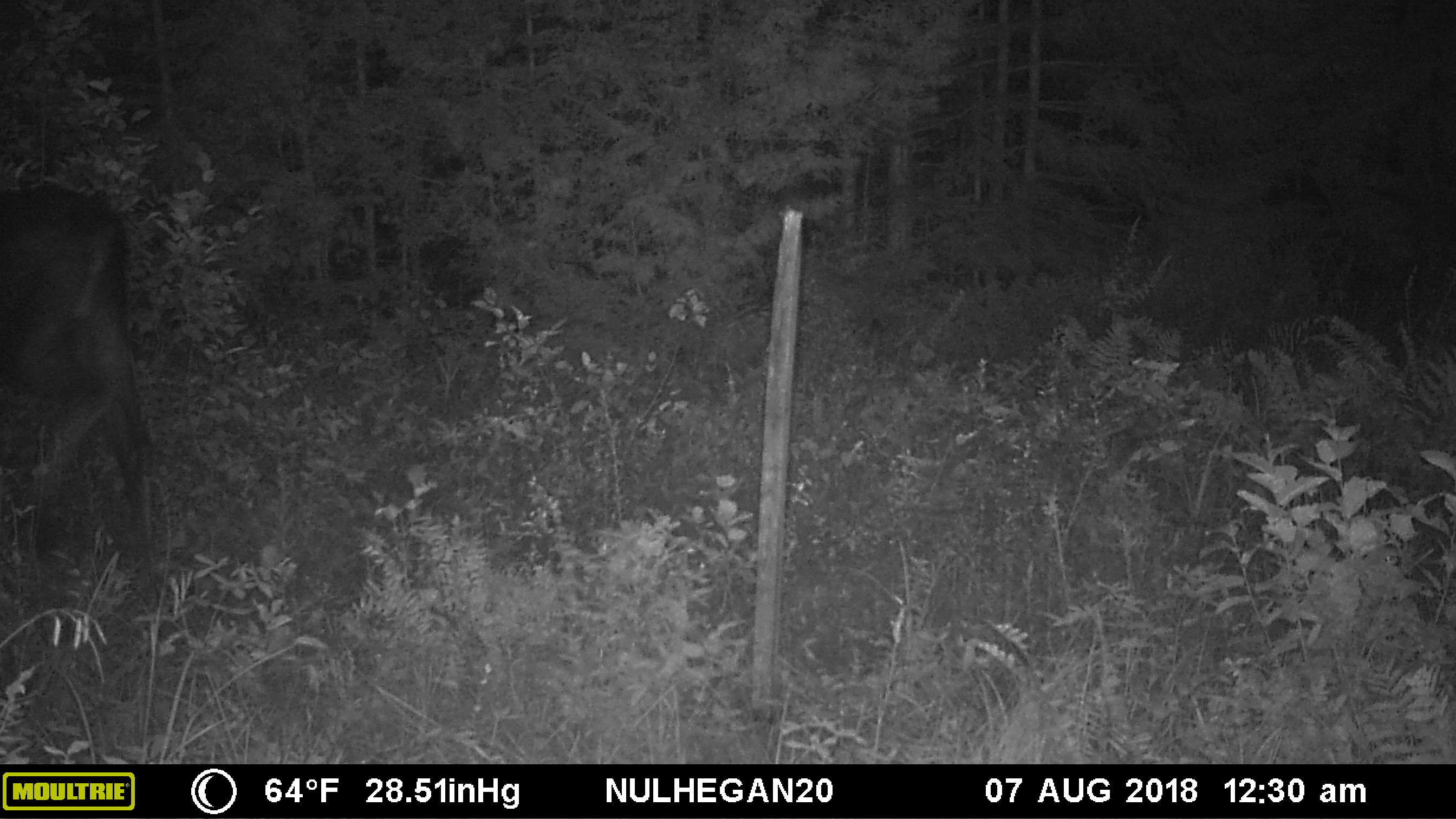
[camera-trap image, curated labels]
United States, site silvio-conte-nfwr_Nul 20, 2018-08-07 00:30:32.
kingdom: Animalia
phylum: Chordata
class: Mammalia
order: Artiodactyla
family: Cervidae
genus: Alces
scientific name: Alces alces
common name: moose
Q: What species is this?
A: Moose (Alces alces).